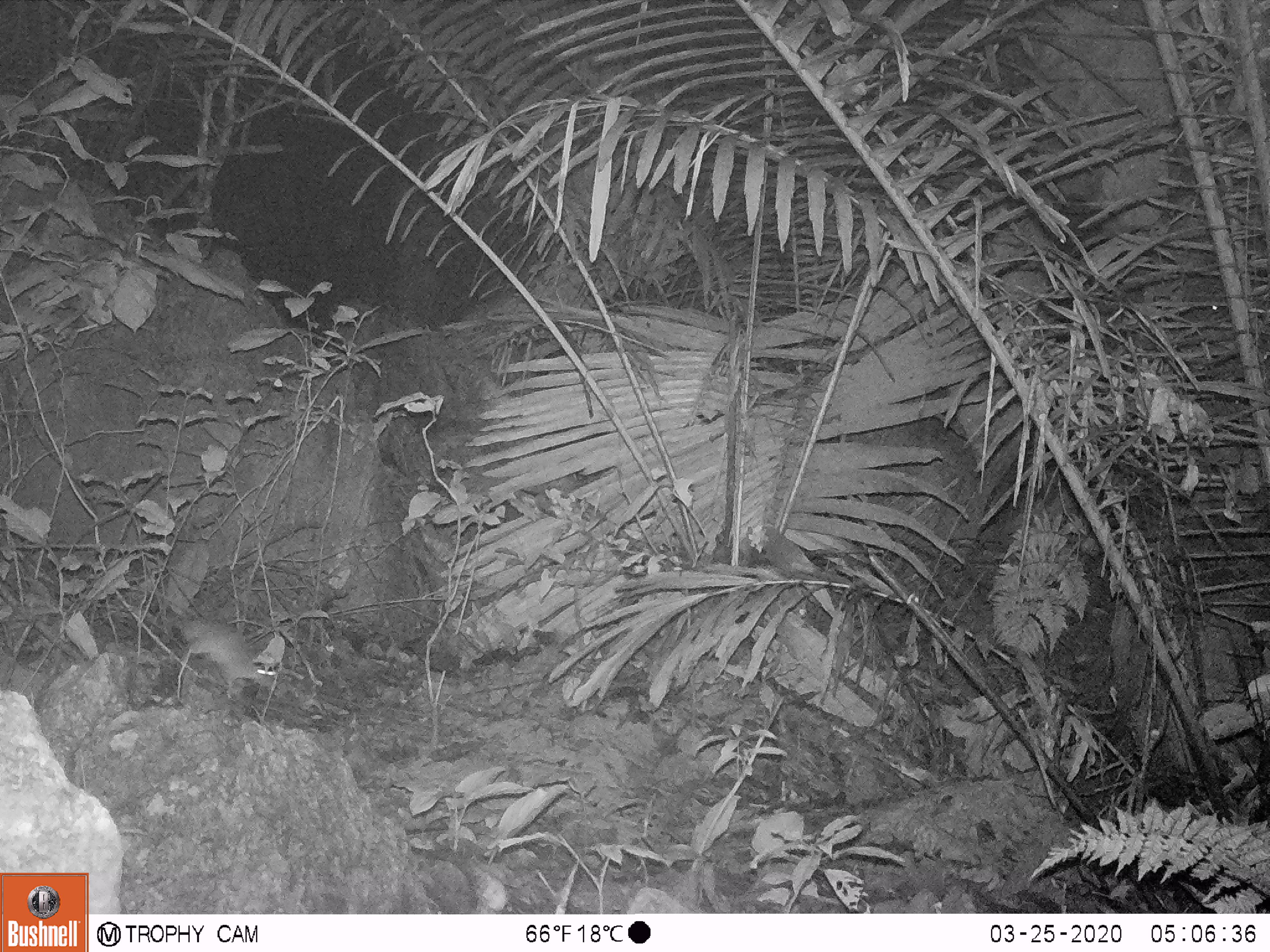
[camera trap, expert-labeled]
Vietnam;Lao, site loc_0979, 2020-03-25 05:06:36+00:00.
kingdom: Animalia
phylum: Chordata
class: Mammalia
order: Rodentia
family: Muridae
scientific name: Muridae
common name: old-world mice and rats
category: unidentified murid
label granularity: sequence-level